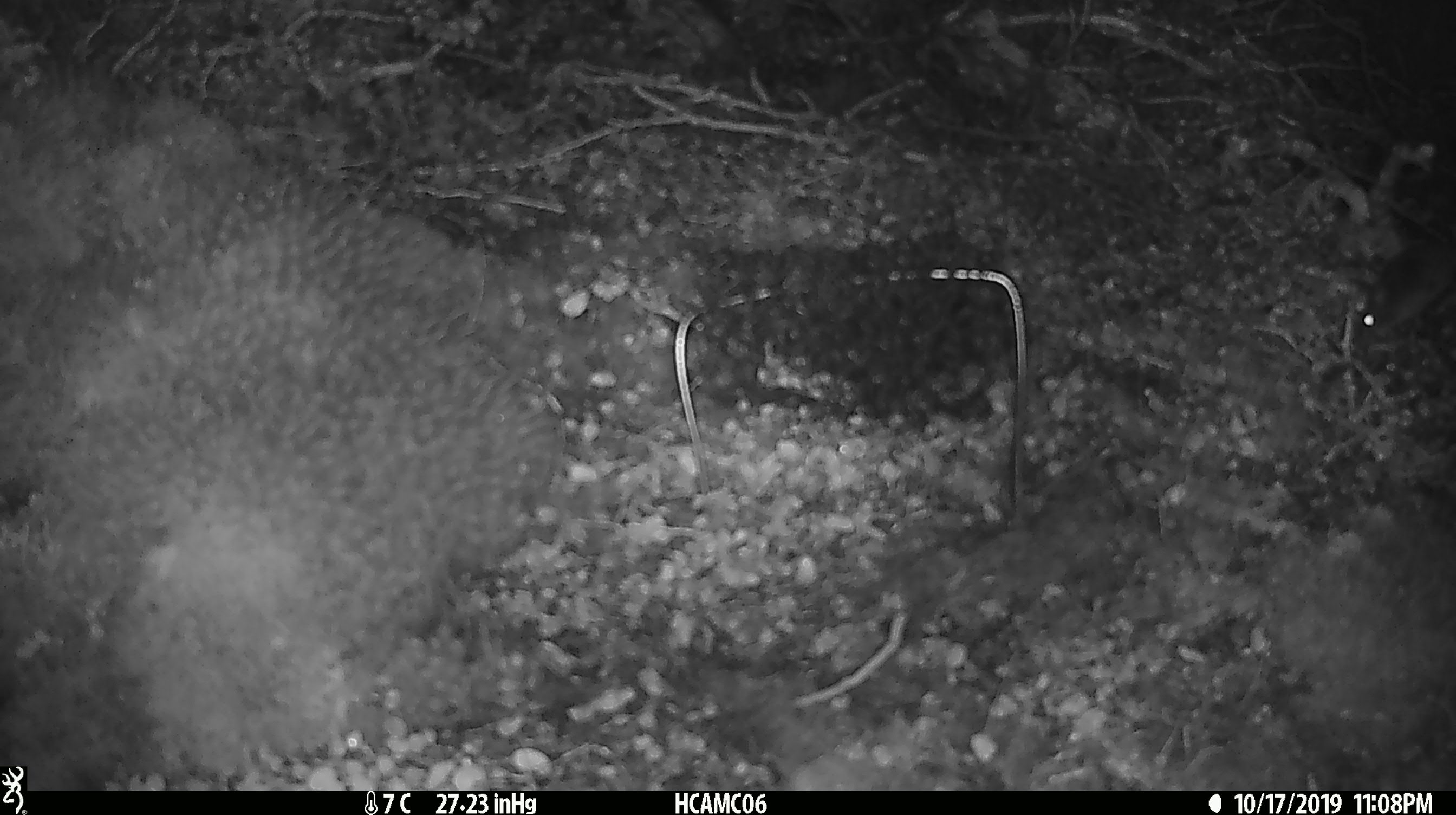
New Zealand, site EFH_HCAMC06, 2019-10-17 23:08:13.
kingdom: Animalia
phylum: Chordata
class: Mammalia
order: Rodentia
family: Muridae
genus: Mus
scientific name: Mus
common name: mouse